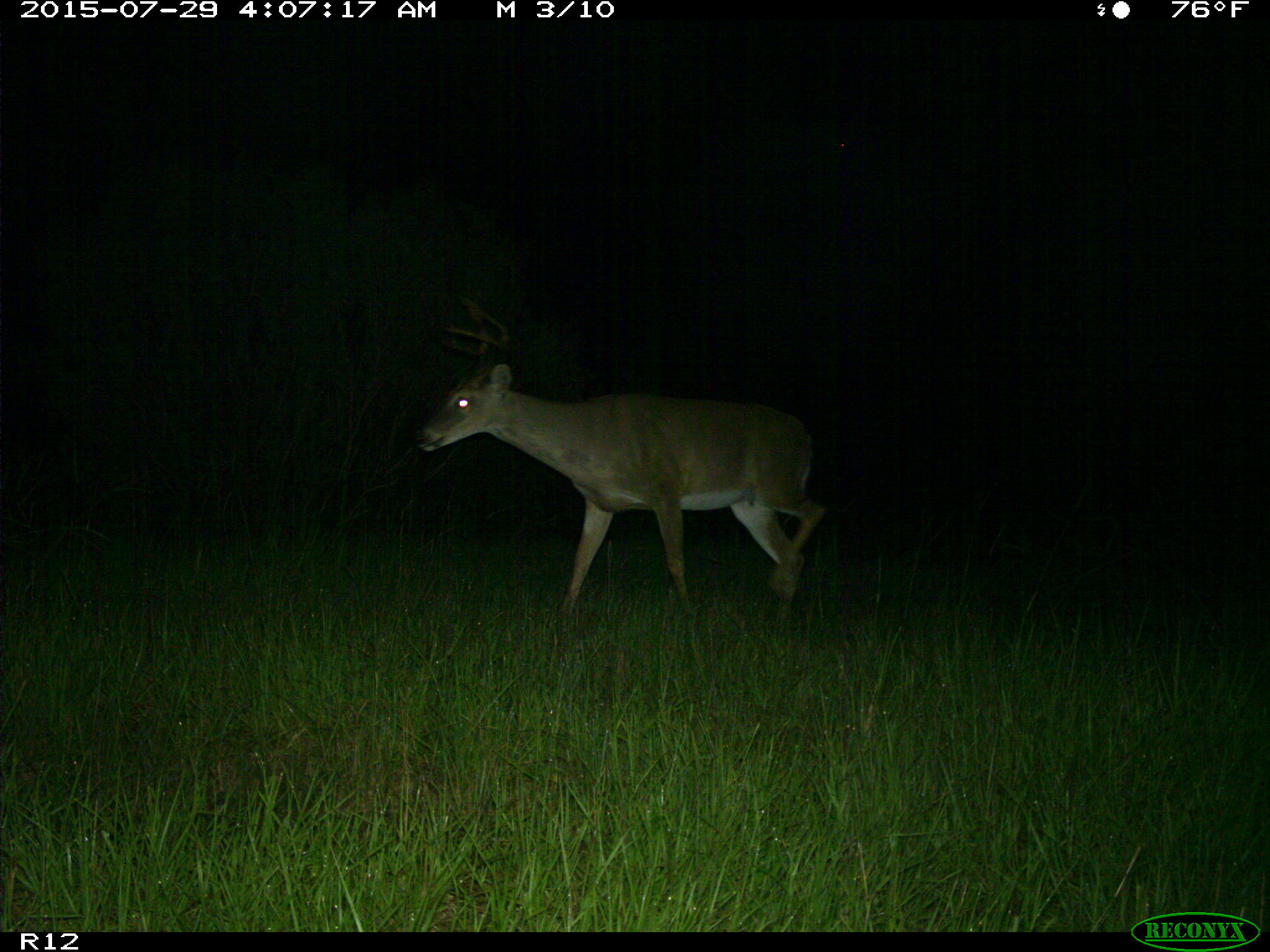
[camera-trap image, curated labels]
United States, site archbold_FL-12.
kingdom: Animalia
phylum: Chordata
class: Mammalia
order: Artiodactyla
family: Cervidae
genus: Odocoileus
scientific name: Odocoileus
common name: deer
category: unidentified deer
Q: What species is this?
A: Unidentified deer (deer) (Odocoileus).